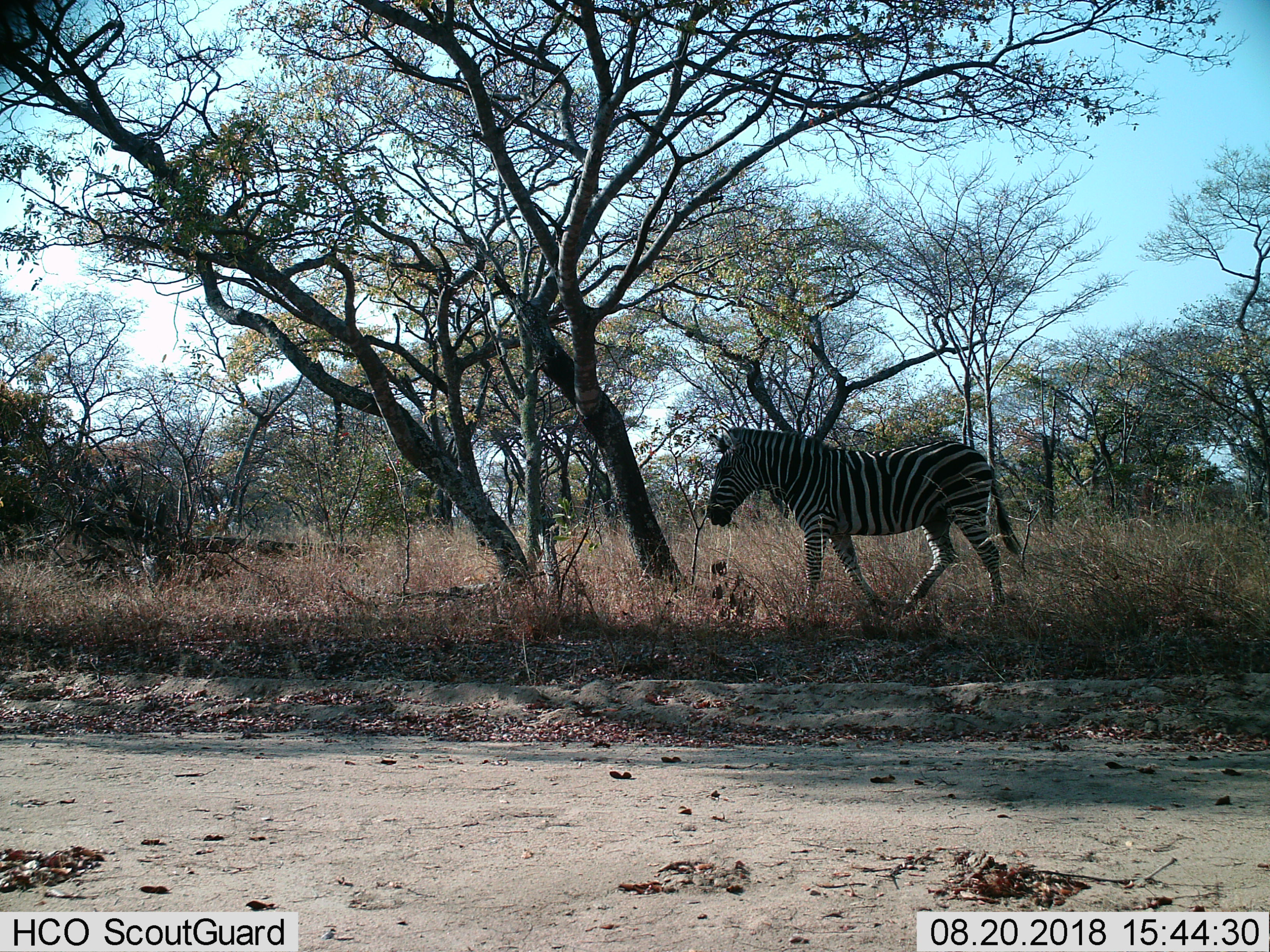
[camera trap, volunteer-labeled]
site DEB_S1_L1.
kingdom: Animalia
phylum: Chordata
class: Mammalia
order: Perissodactyla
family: Equidae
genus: Equus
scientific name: Equus quagga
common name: plains zebra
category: zebraplains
Zebraplains (plains zebra) (Equus quagga), count 1. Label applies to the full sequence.